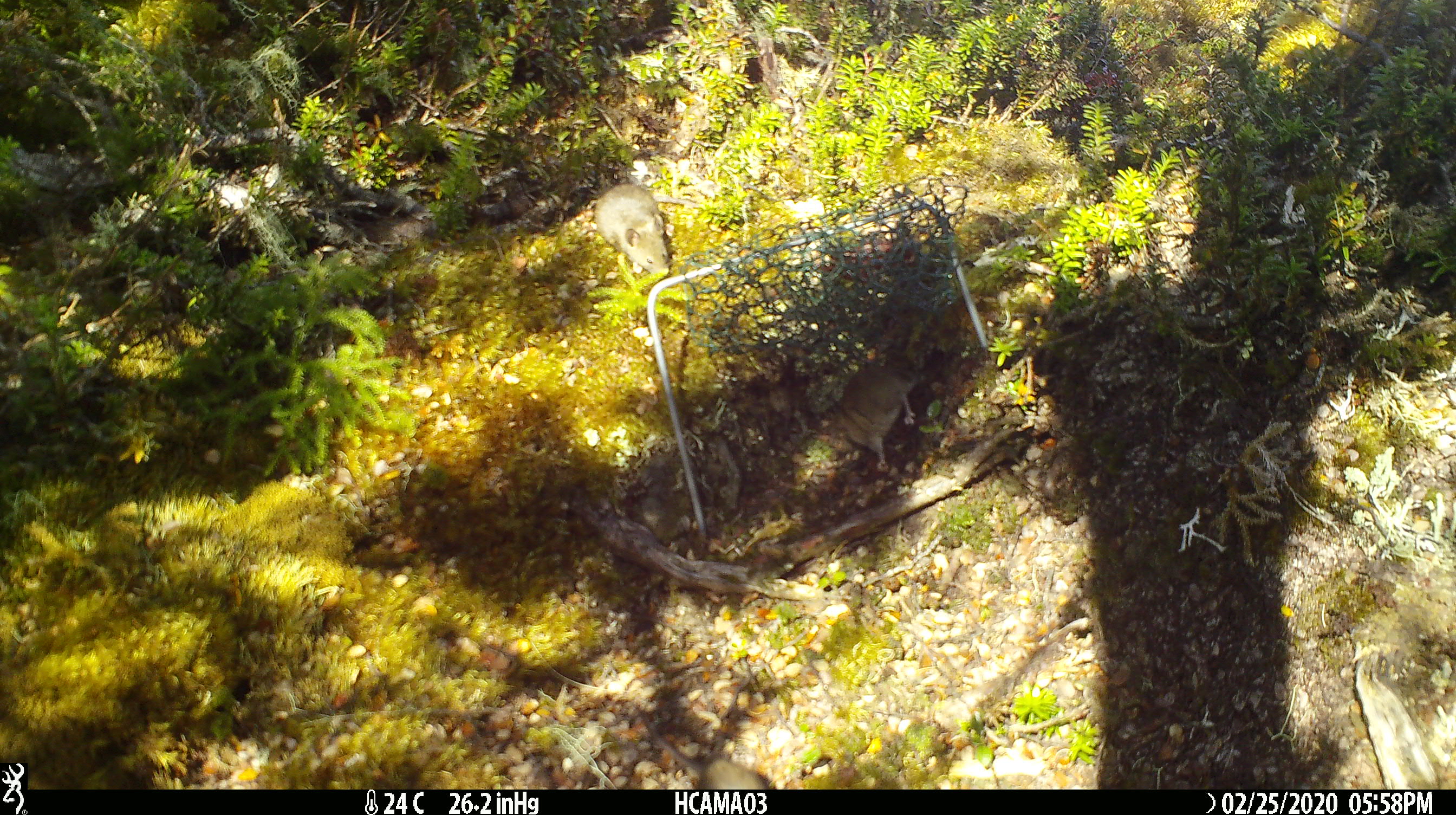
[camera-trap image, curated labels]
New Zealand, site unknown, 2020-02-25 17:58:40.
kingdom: Animalia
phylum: Chordata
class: Mammalia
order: Rodentia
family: Muridae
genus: Mus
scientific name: Mus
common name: mouse